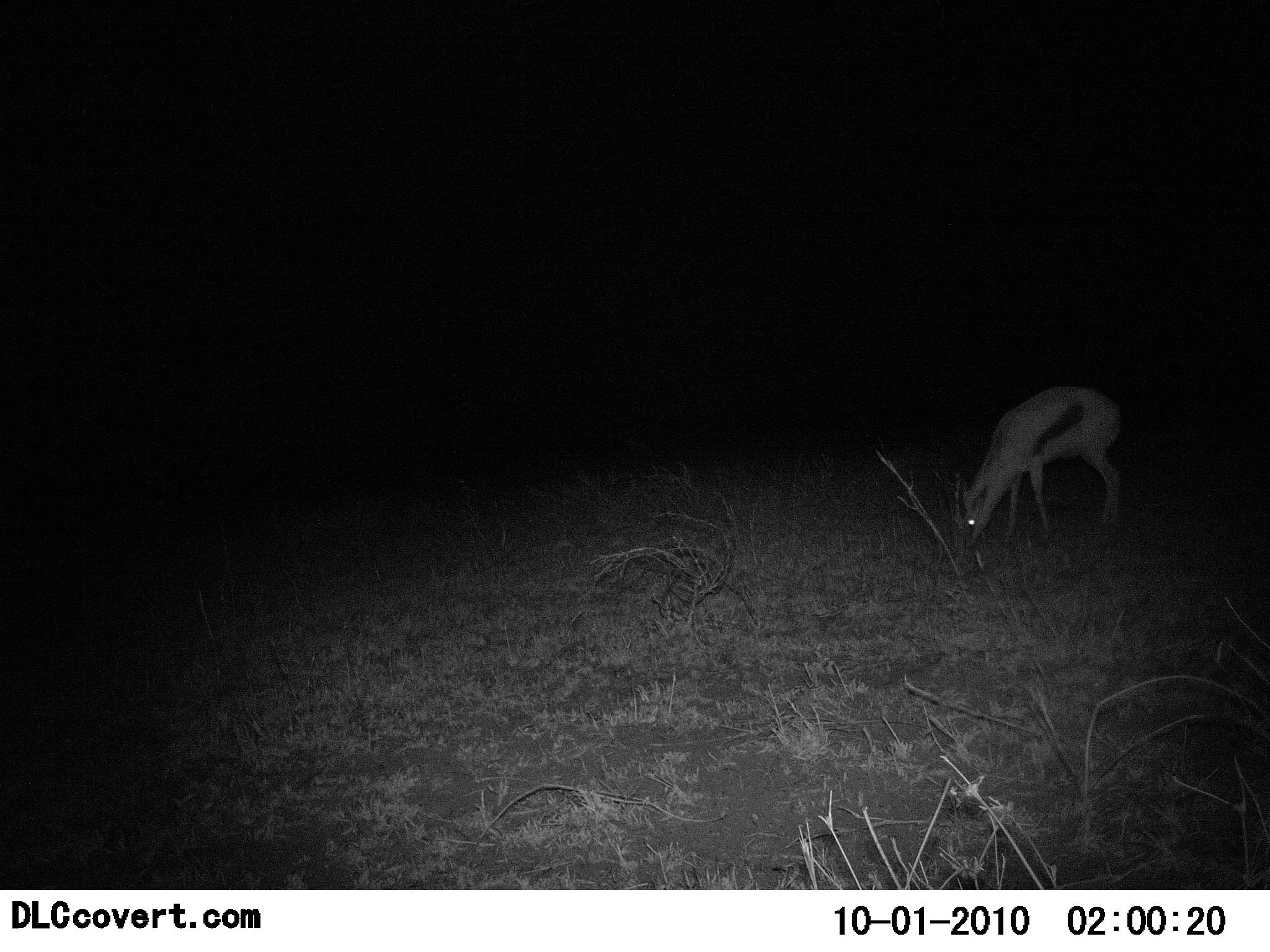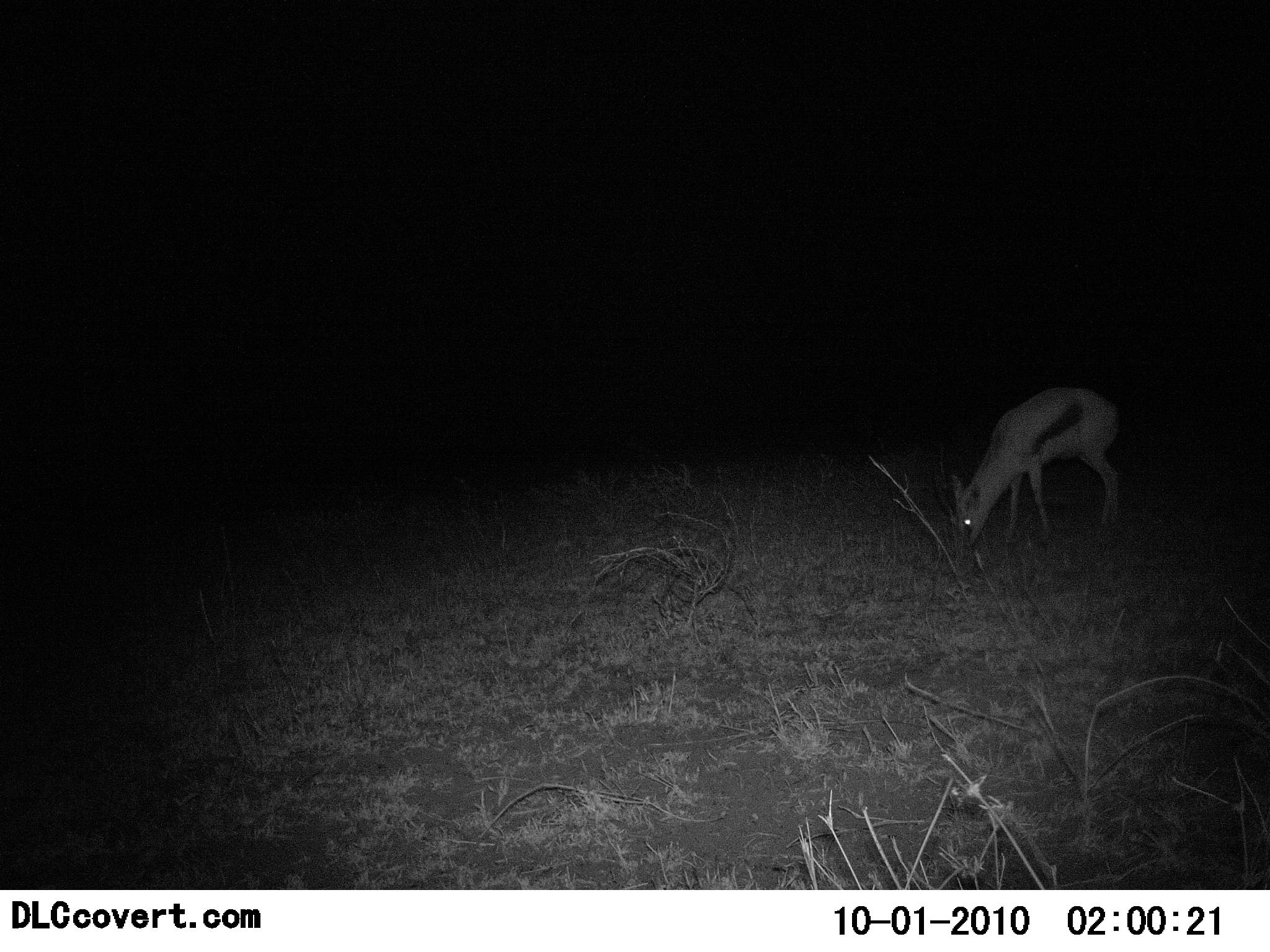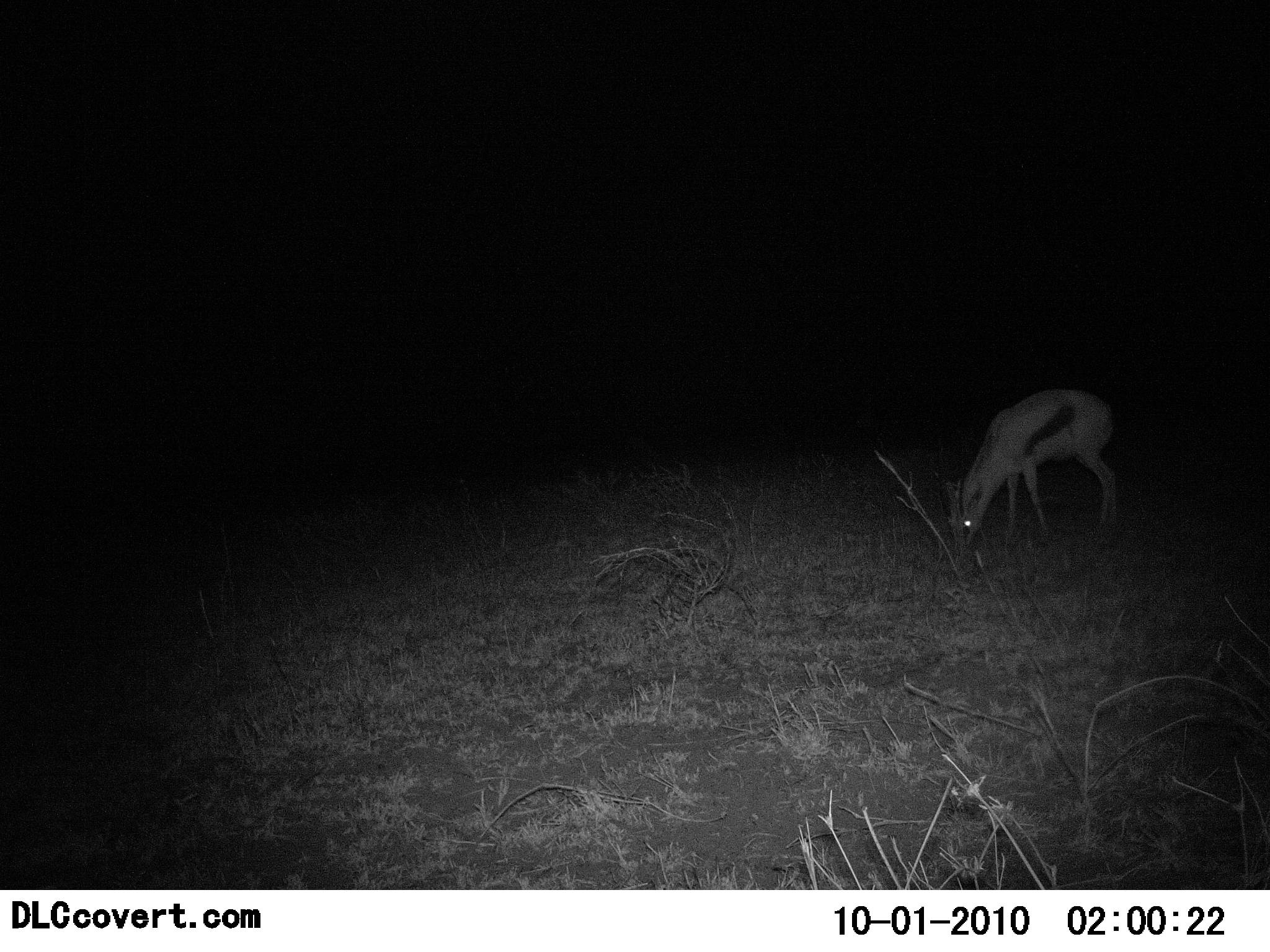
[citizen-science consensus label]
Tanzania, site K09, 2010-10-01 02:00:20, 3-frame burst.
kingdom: Animalia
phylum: Chordata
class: Mammalia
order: Artiodactyla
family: Bovidae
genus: Eudorcas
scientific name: Eudorcas thomsonii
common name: thomson's gazelle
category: gazellethomsons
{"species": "gazellethomsons (thomson's gazelle) (Eudorcas thomsonii)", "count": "1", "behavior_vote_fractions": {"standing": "14%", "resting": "0%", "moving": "0%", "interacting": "0%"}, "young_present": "0%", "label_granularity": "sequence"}